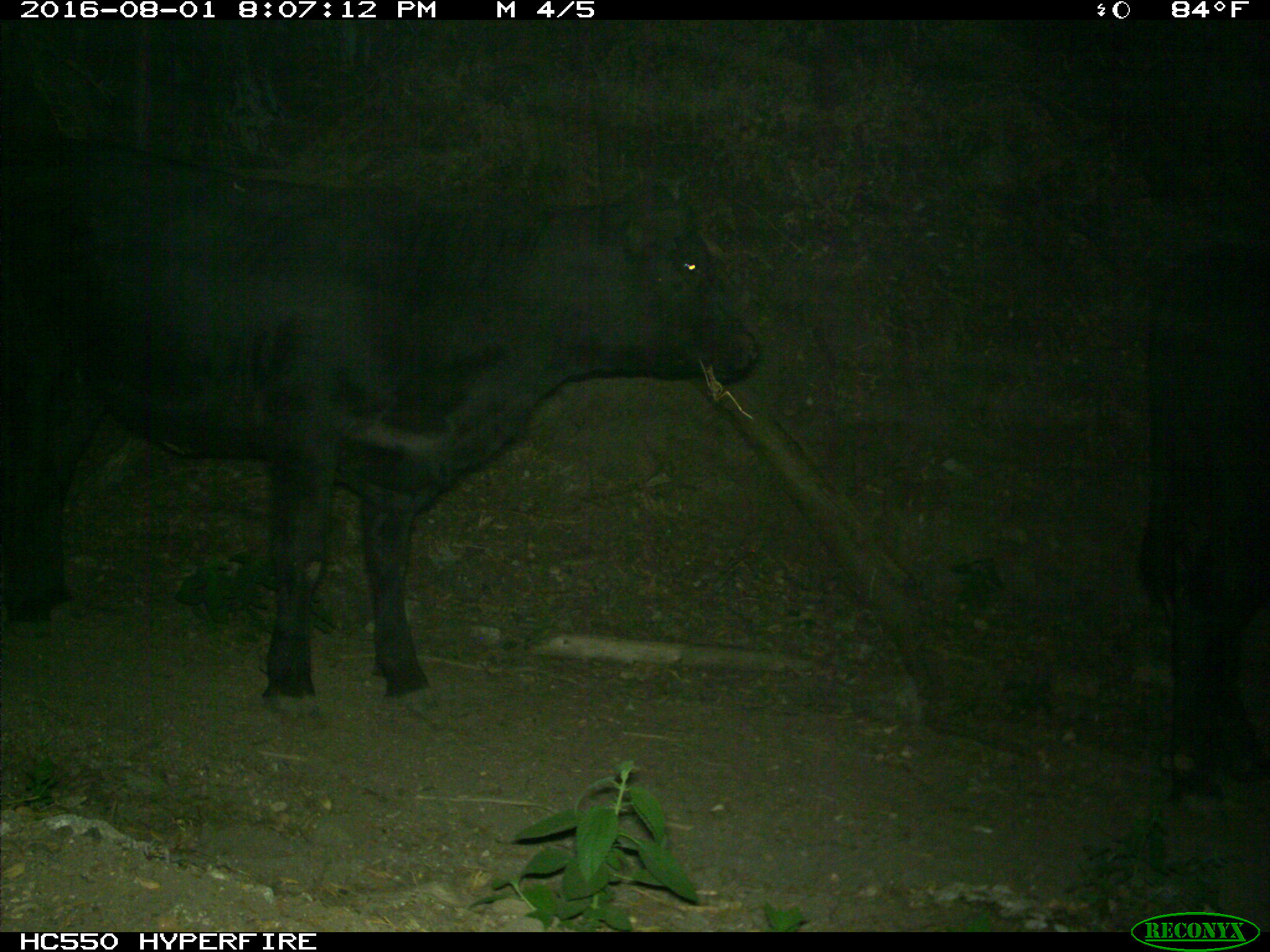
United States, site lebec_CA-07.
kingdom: Animalia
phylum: Chordata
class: Mammalia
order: Artiodactyla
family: Bovidae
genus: Bos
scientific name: Bos taurus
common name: domestic cow